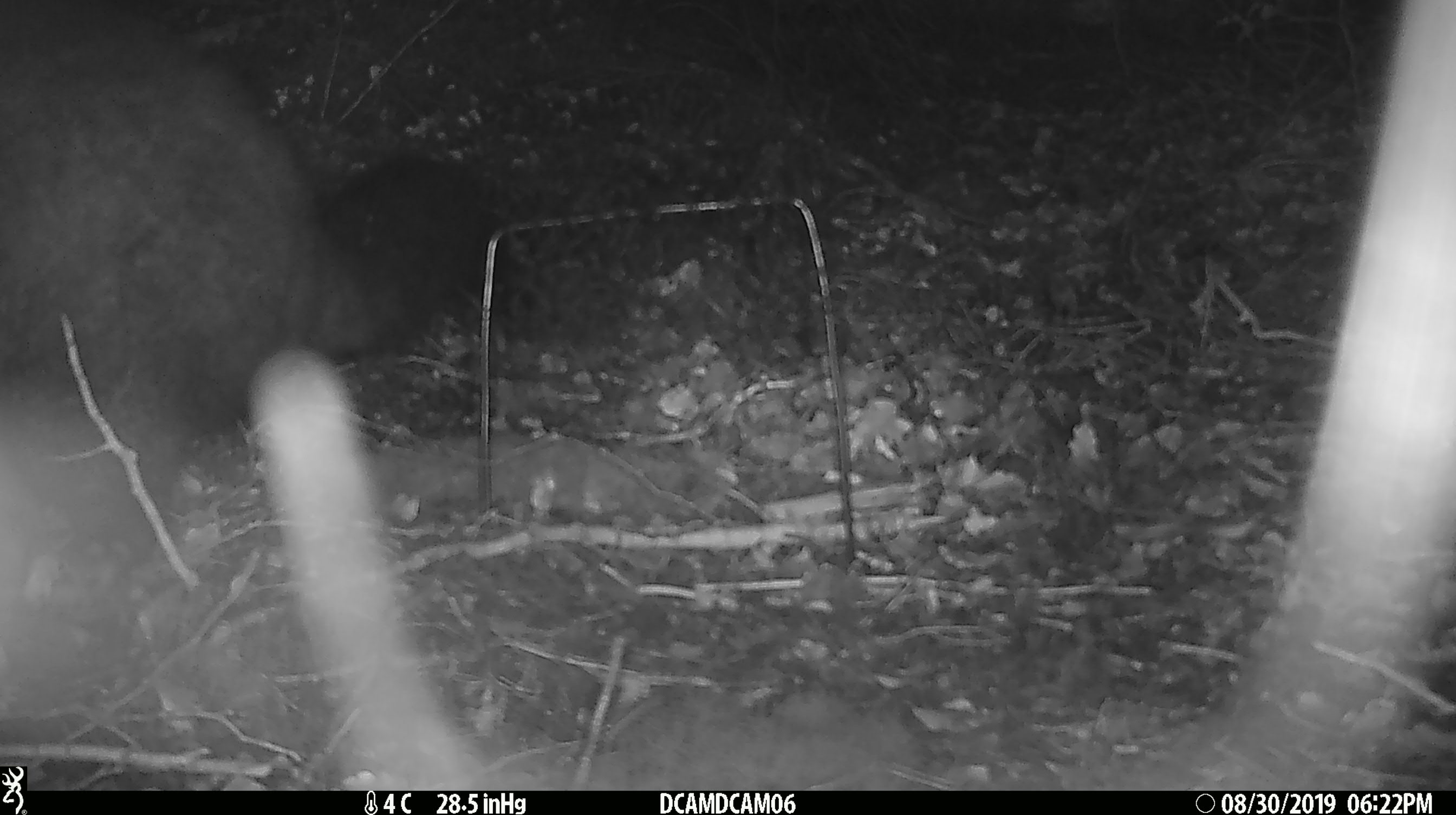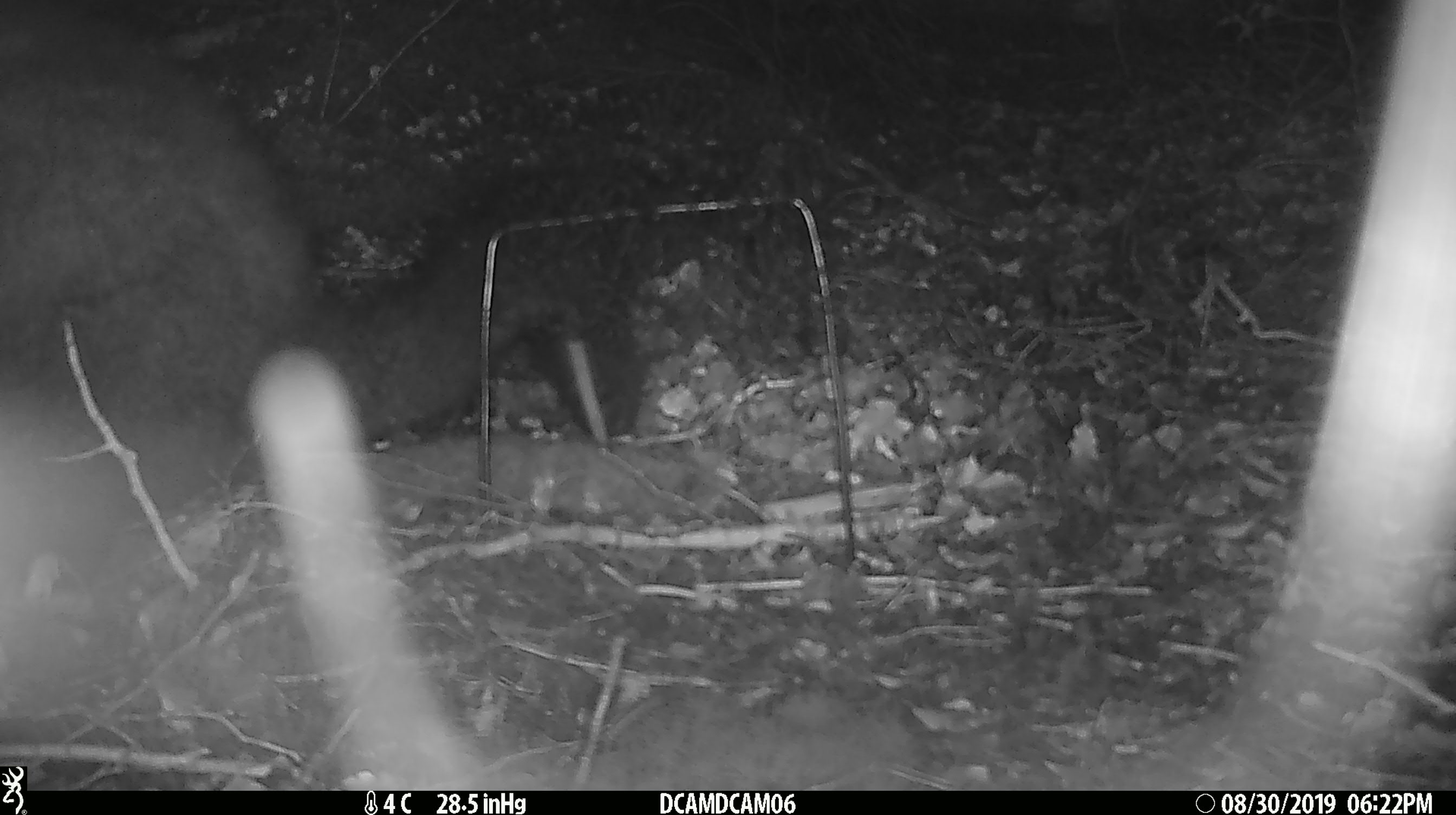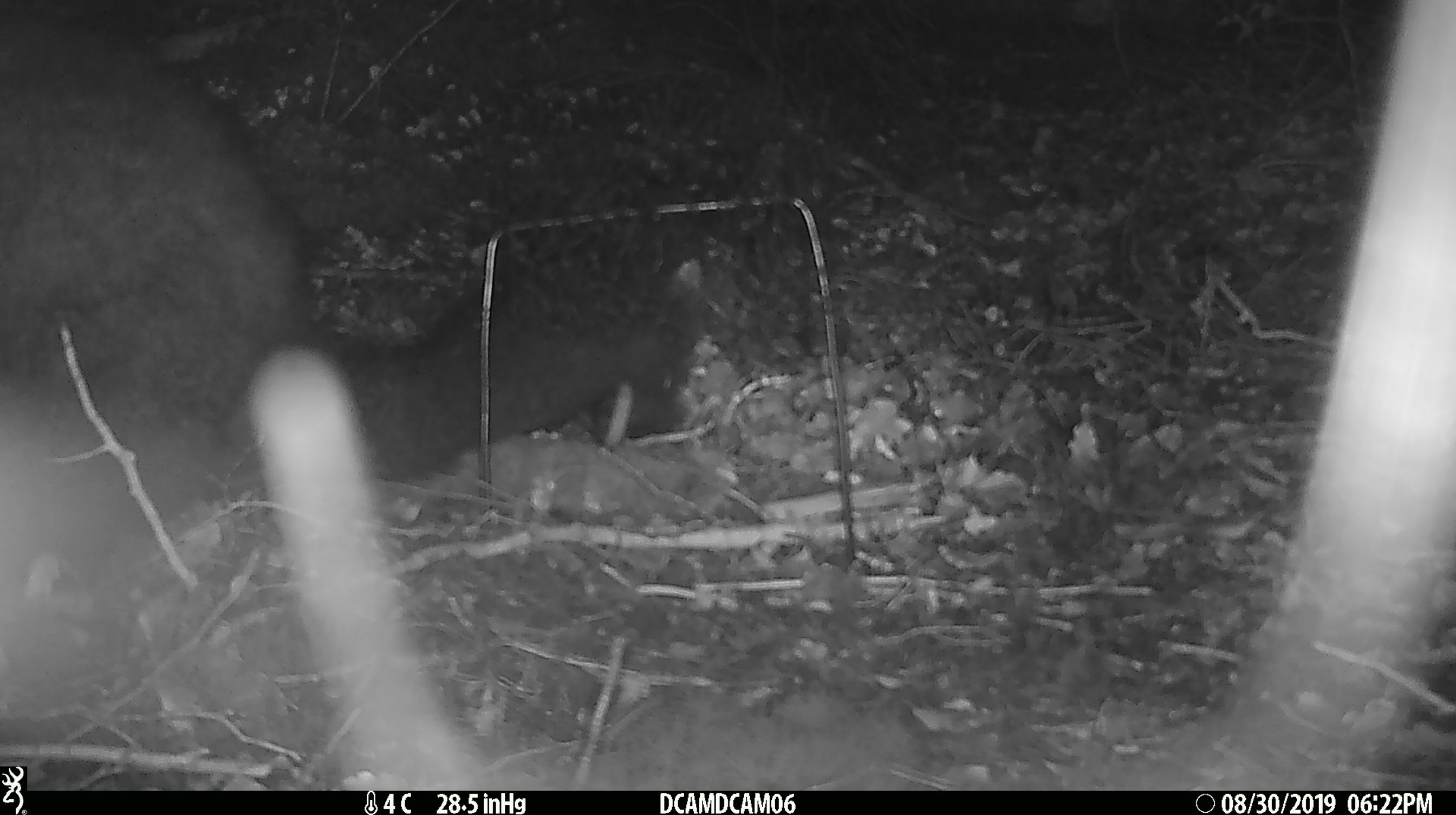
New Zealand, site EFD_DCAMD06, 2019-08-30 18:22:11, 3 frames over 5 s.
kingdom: Animalia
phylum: Chordata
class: Mammalia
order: Diprotodontia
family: Phalangeridae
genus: Trichosurus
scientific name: Trichosurus vulpecula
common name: common brushtail possum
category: possum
Possum (common brushtail possum) (Trichosurus vulpecula).